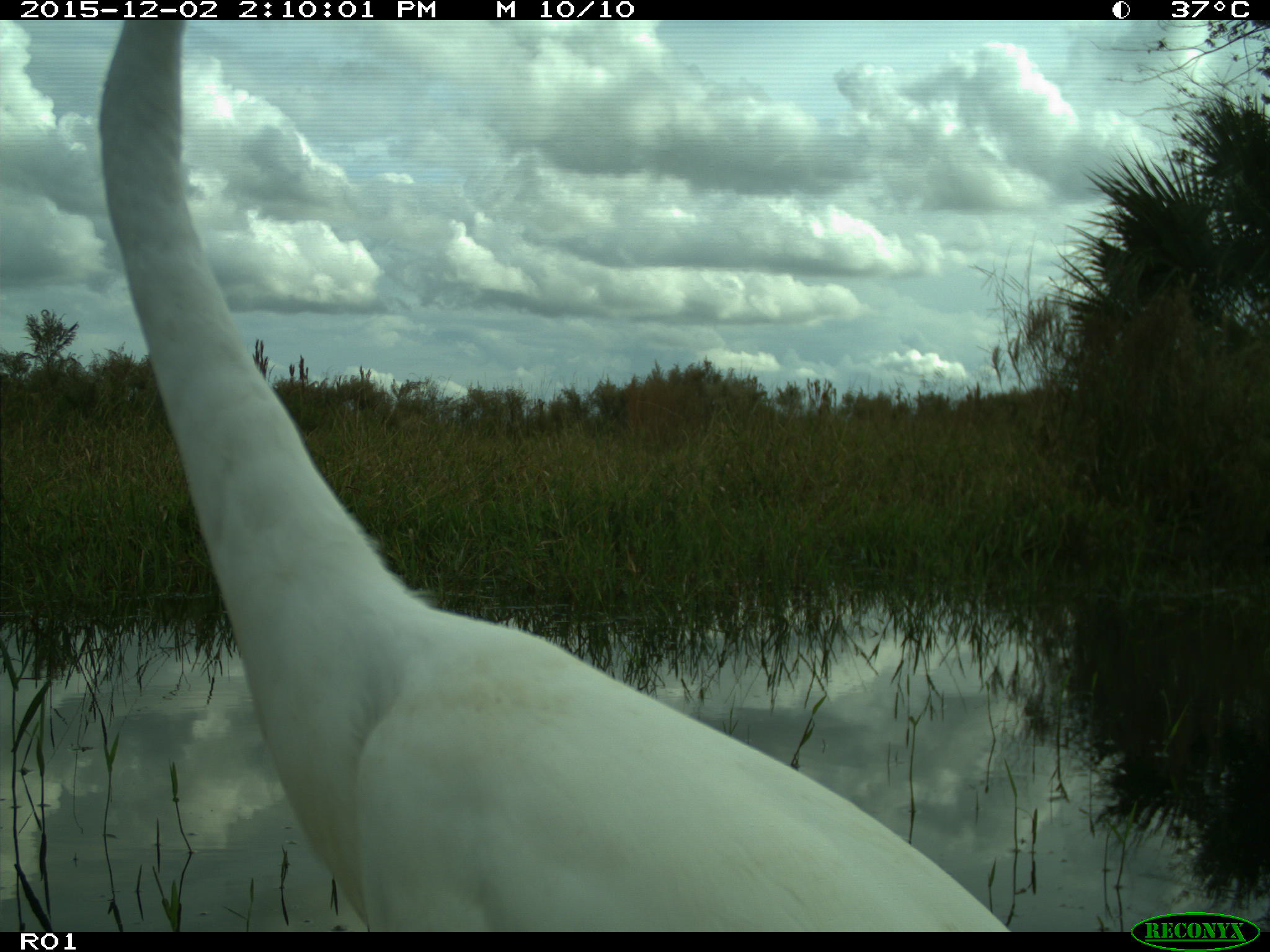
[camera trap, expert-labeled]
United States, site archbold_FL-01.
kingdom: Animalia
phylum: Chordata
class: Aves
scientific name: Aves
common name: birds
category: unidentified bird